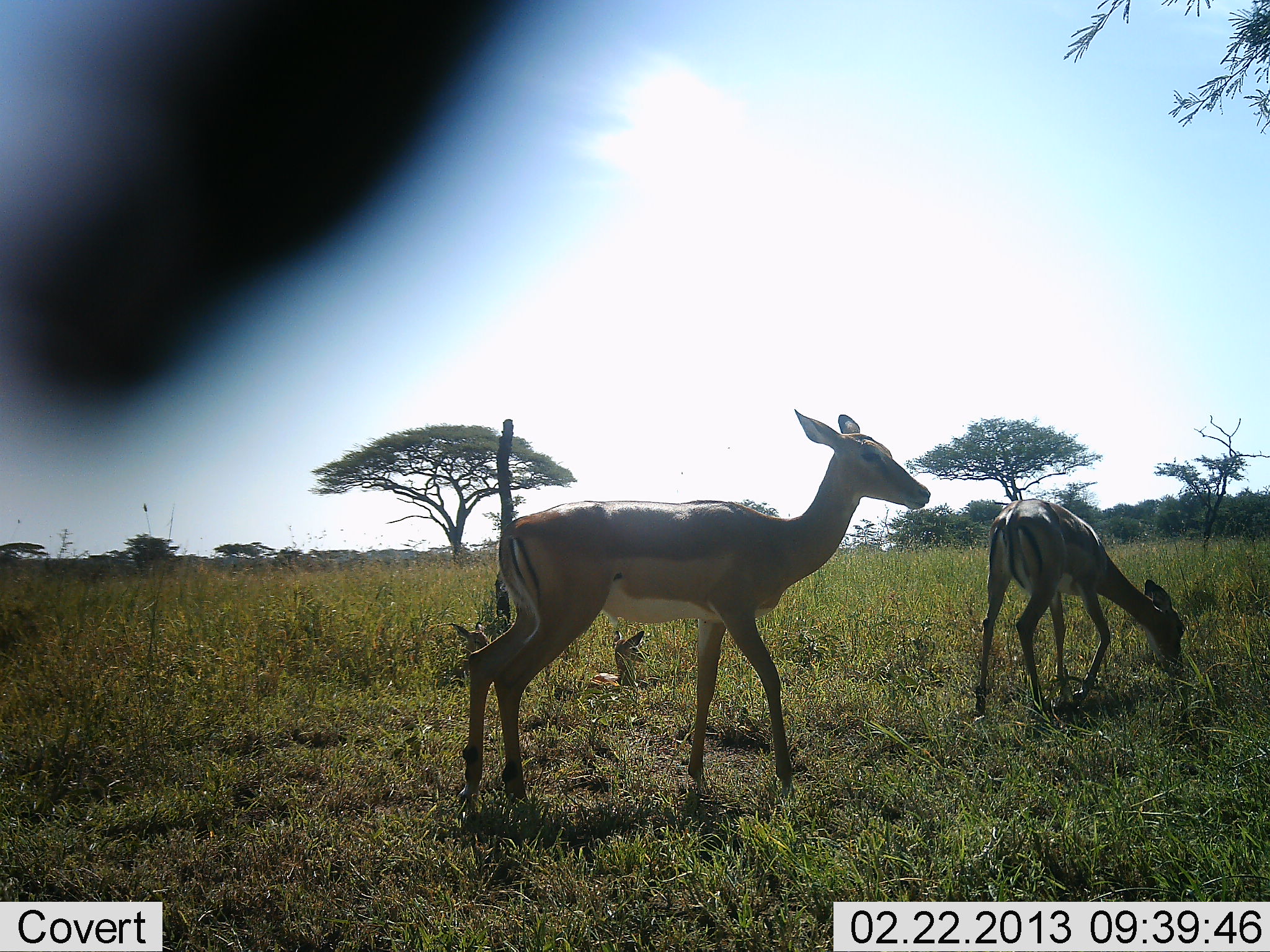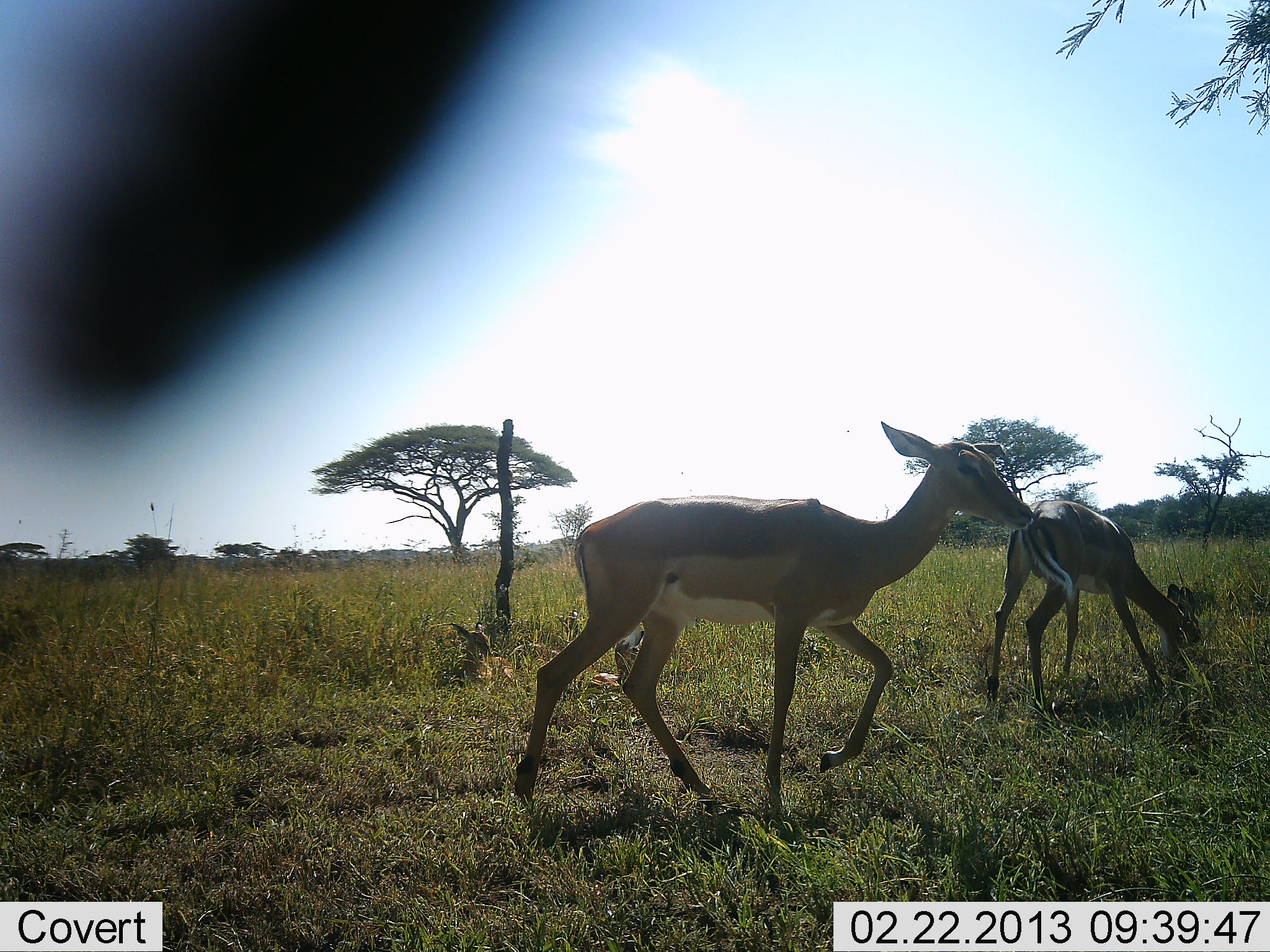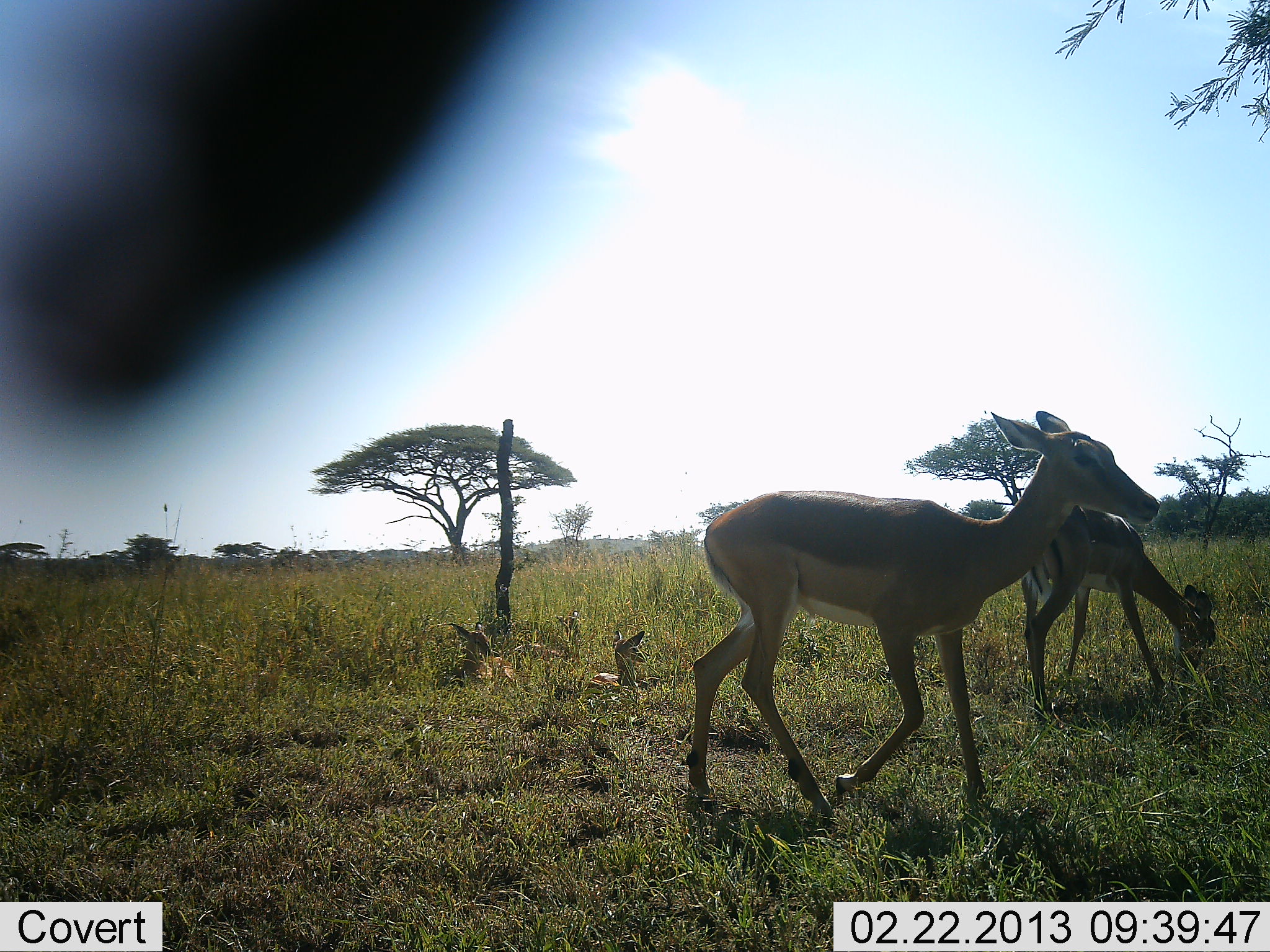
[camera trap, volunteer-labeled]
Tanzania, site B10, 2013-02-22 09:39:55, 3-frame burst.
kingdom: Animalia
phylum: Chordata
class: Mammalia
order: Artiodactyla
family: Bovidae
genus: Aepyceros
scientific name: Aepyceros melampus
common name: impala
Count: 2.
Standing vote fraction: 33%.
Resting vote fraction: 27%.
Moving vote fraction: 80%.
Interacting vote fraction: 0%.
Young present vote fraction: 27%.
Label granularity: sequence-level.